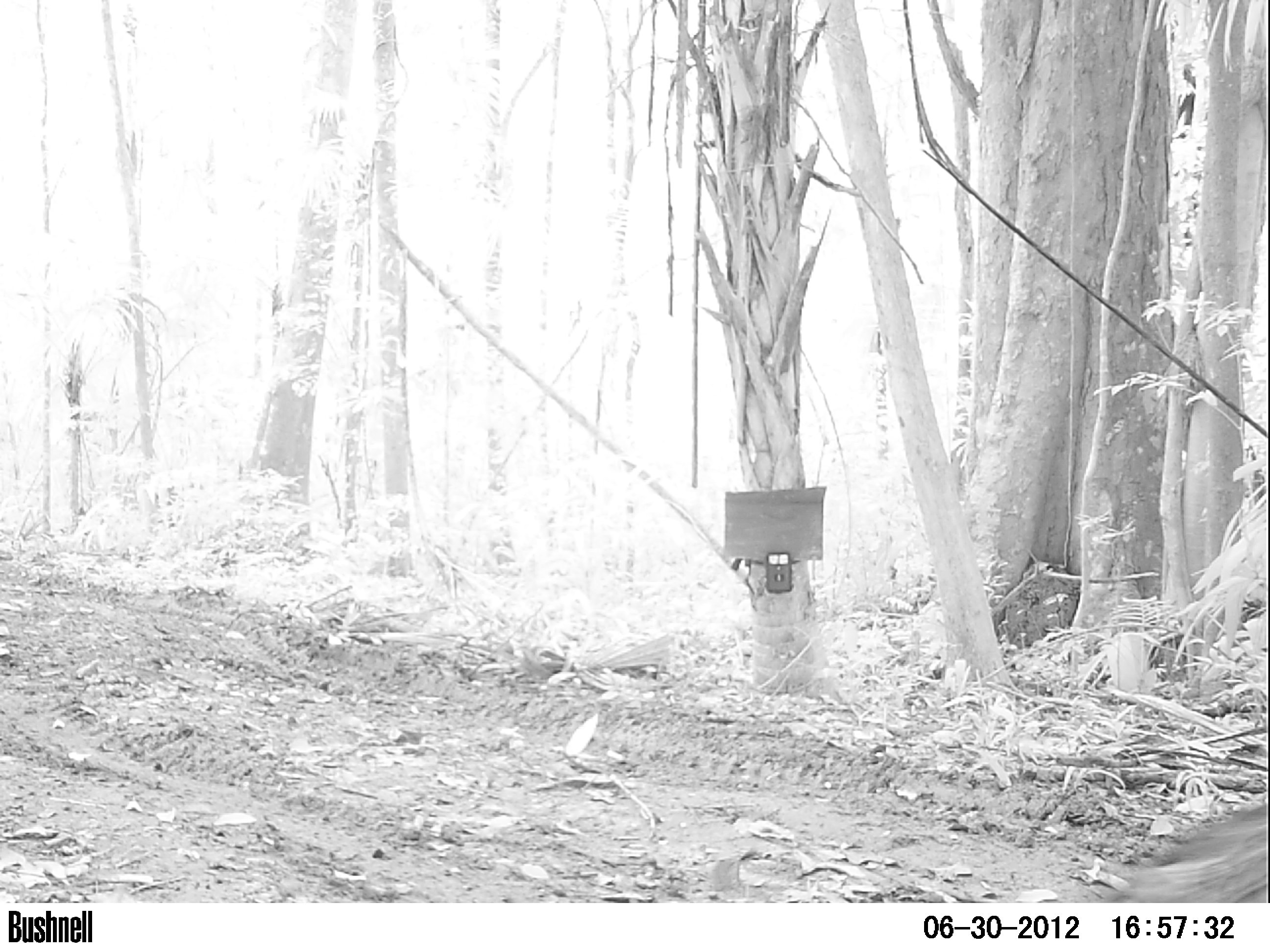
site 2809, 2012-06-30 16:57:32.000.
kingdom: Animalia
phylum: Chordata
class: Aves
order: Galliformes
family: Phasianidae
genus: Meleagris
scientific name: Meleagris ocellata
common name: ocellated turkey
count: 1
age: adult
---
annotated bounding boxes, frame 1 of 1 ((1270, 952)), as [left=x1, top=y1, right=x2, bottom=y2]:
meleagris ocellata: [left=1098, top=799, right=1269, bottom=902]